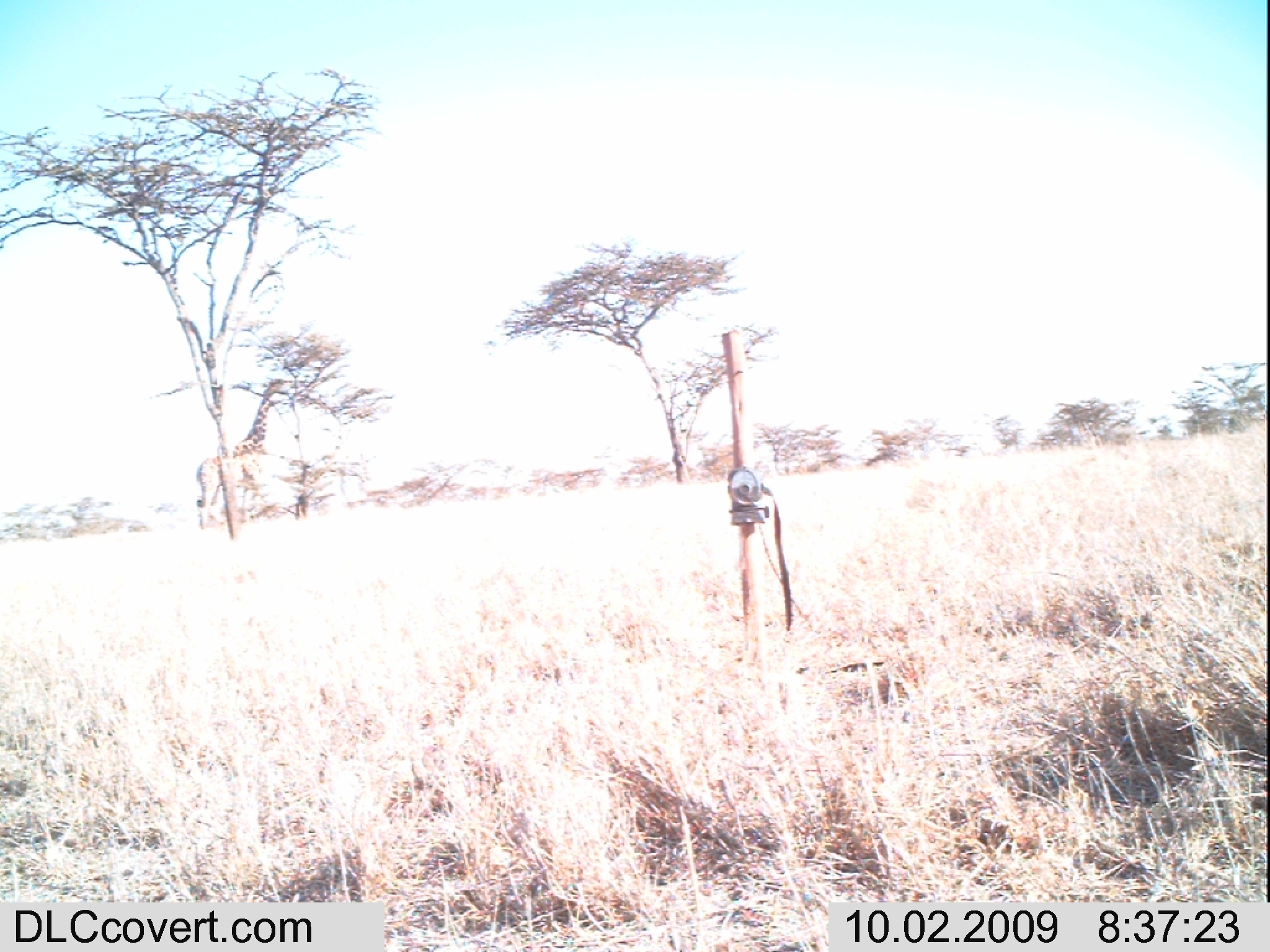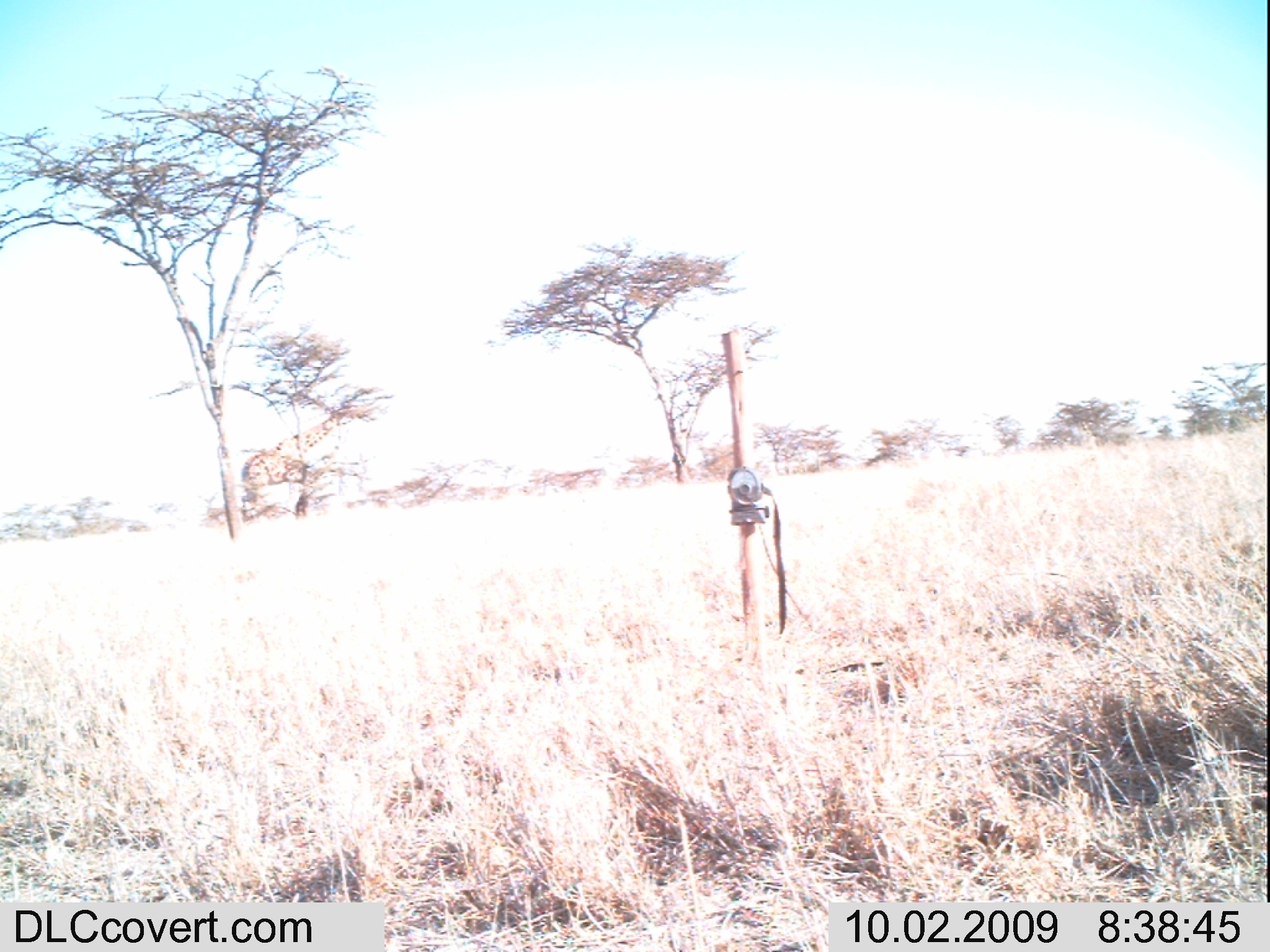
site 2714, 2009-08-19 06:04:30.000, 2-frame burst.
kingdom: Animalia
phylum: Chordata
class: Mammalia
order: Artiodactyla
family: Bovidae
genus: Tragelaphus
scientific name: Tragelaphus scriptus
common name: bushbuck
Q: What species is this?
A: Tragelaphus scriptus (bushbuck).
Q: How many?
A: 1.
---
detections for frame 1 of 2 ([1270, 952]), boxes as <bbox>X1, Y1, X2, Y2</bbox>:
tragelaphus scriptus: <bbox>195, 376, 294, 528</bbox>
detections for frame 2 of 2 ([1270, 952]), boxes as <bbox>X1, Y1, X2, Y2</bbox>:
tragelaphus scriptus: <bbox>236, 405, 370, 519</bbox>